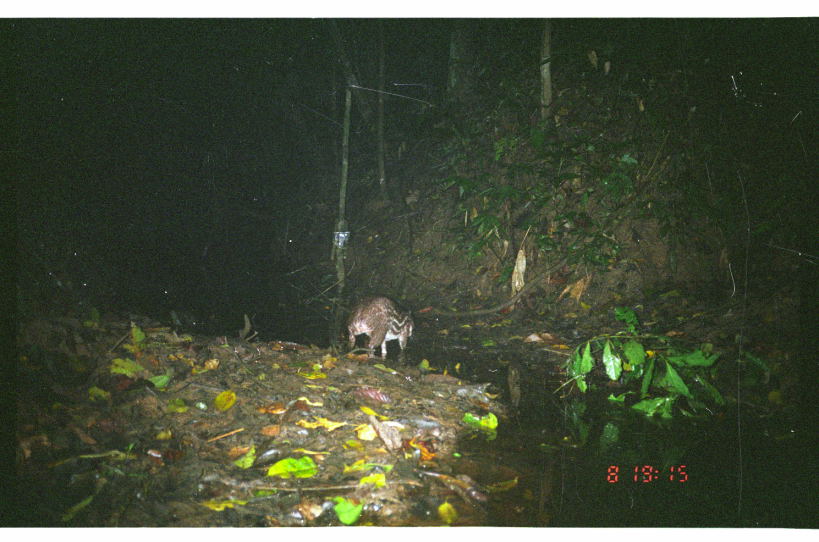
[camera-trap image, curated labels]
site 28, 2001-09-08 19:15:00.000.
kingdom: Animalia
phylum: Chordata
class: Mammalia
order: Rodentia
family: Cuniculidae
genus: Cuniculus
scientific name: Cuniculus paca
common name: spotted paca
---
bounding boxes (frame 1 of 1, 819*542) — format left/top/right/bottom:
cuniculus paca: 343/292/416/362